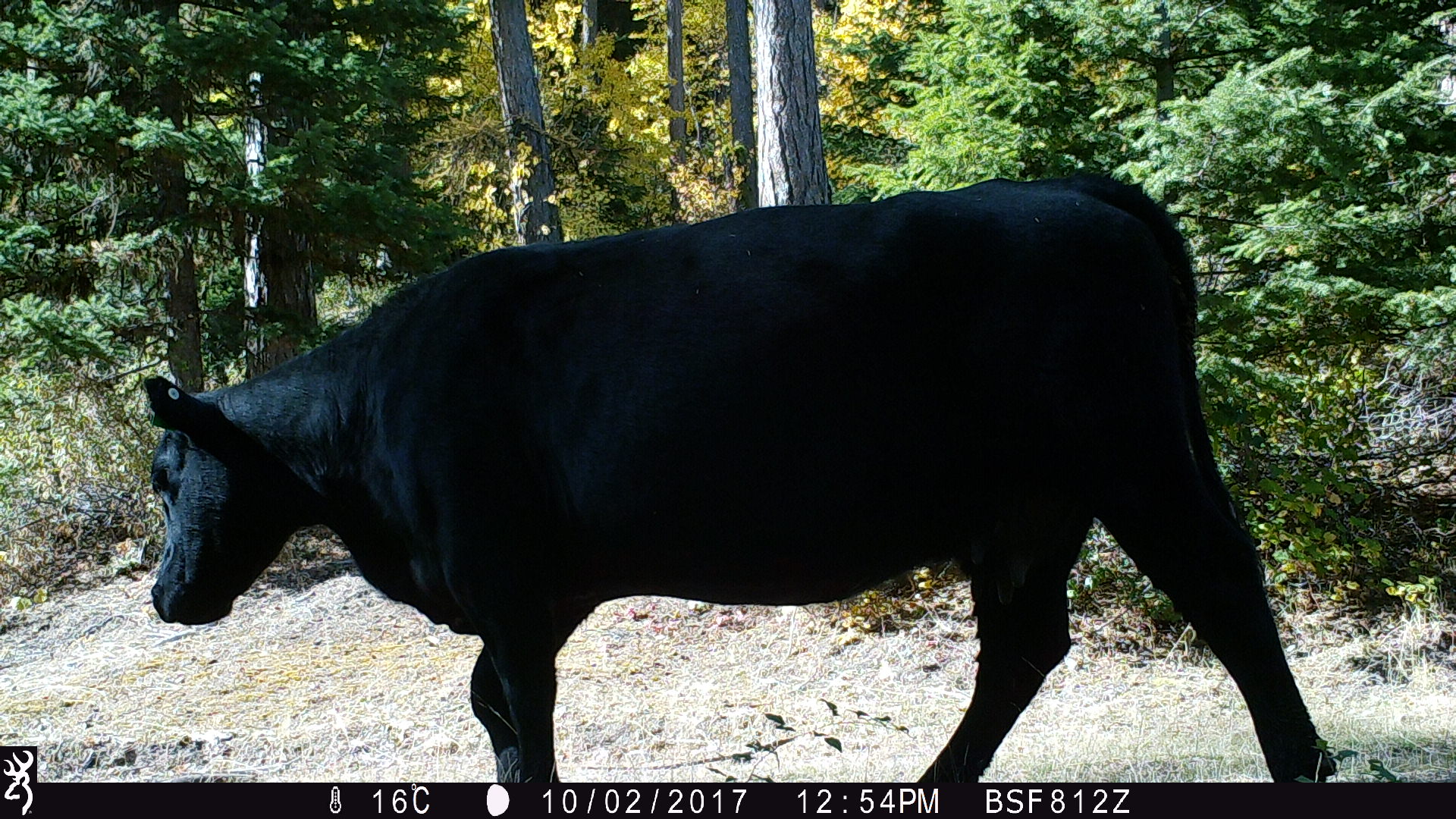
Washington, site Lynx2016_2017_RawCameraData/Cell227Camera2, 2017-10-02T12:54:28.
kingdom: Animalia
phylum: Chordata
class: Mammalia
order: Artiodactyla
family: Bovidae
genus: Bos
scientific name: Bos taurus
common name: domestic cattle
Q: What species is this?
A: Domestic cattle (Bos taurus).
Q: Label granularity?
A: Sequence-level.